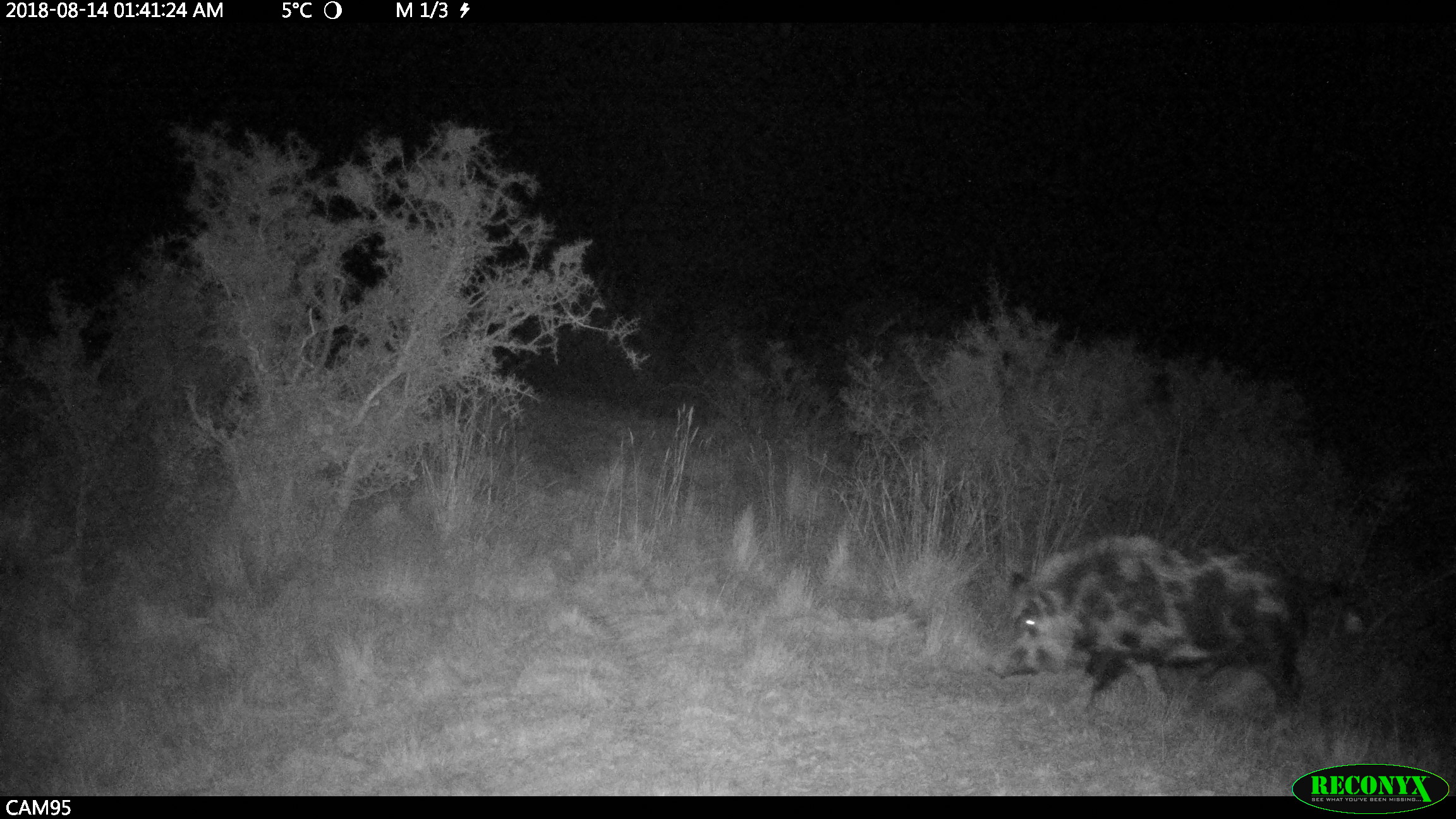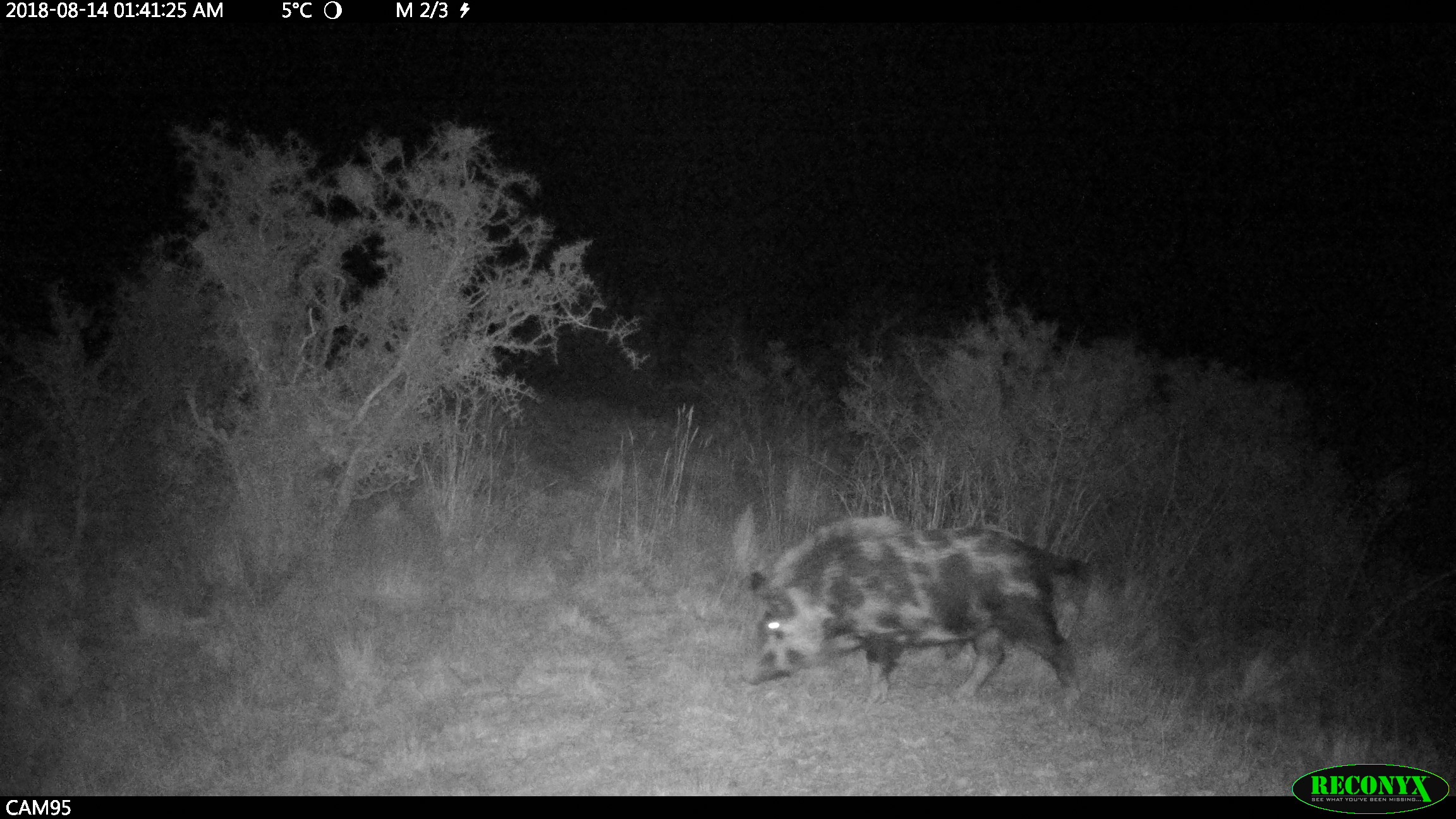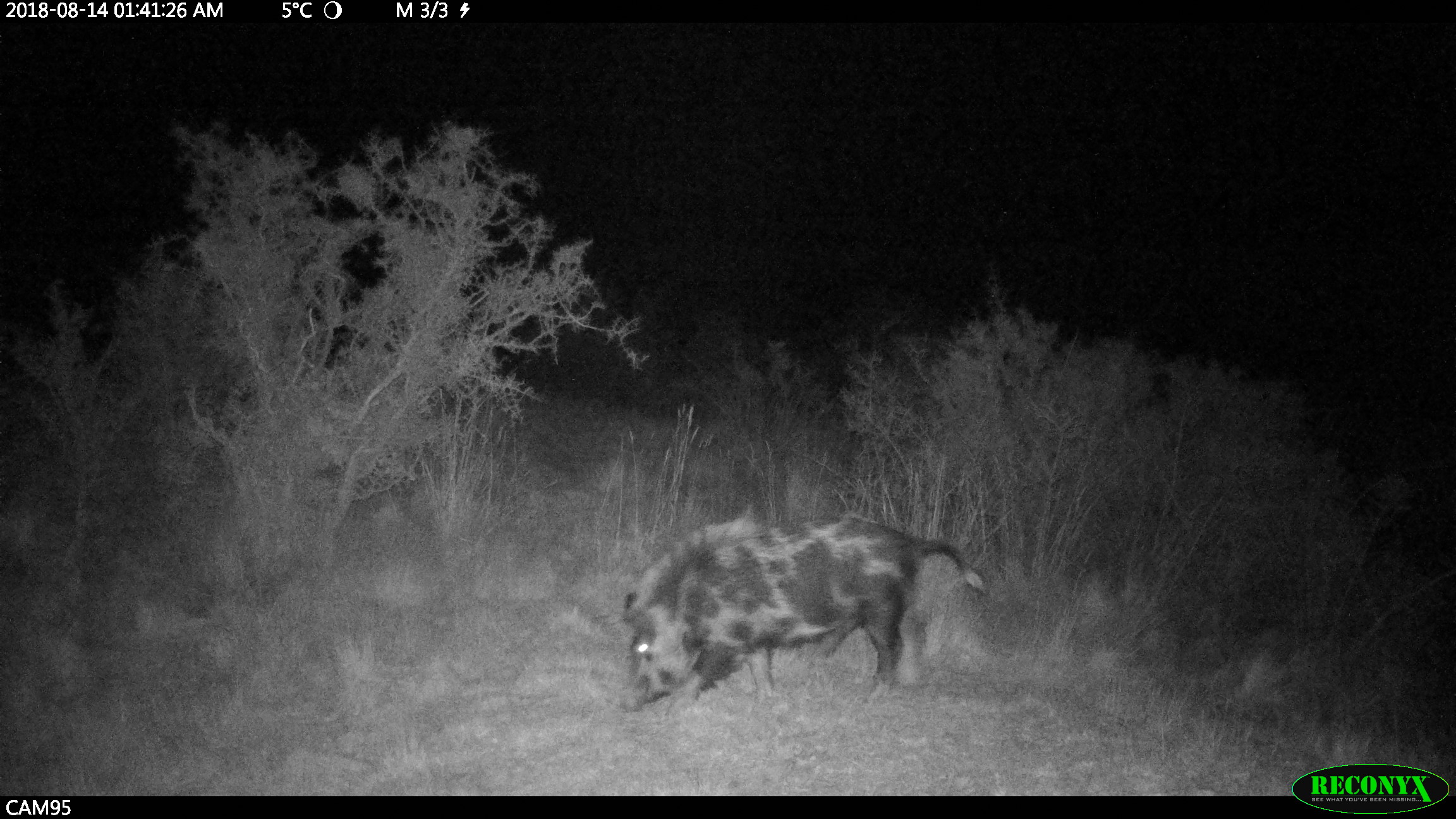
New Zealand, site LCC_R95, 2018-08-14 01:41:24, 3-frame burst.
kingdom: Animalia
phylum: Chordata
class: Mammalia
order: Artiodactyla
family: Suidae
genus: Sus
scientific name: Sus scrofa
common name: pig